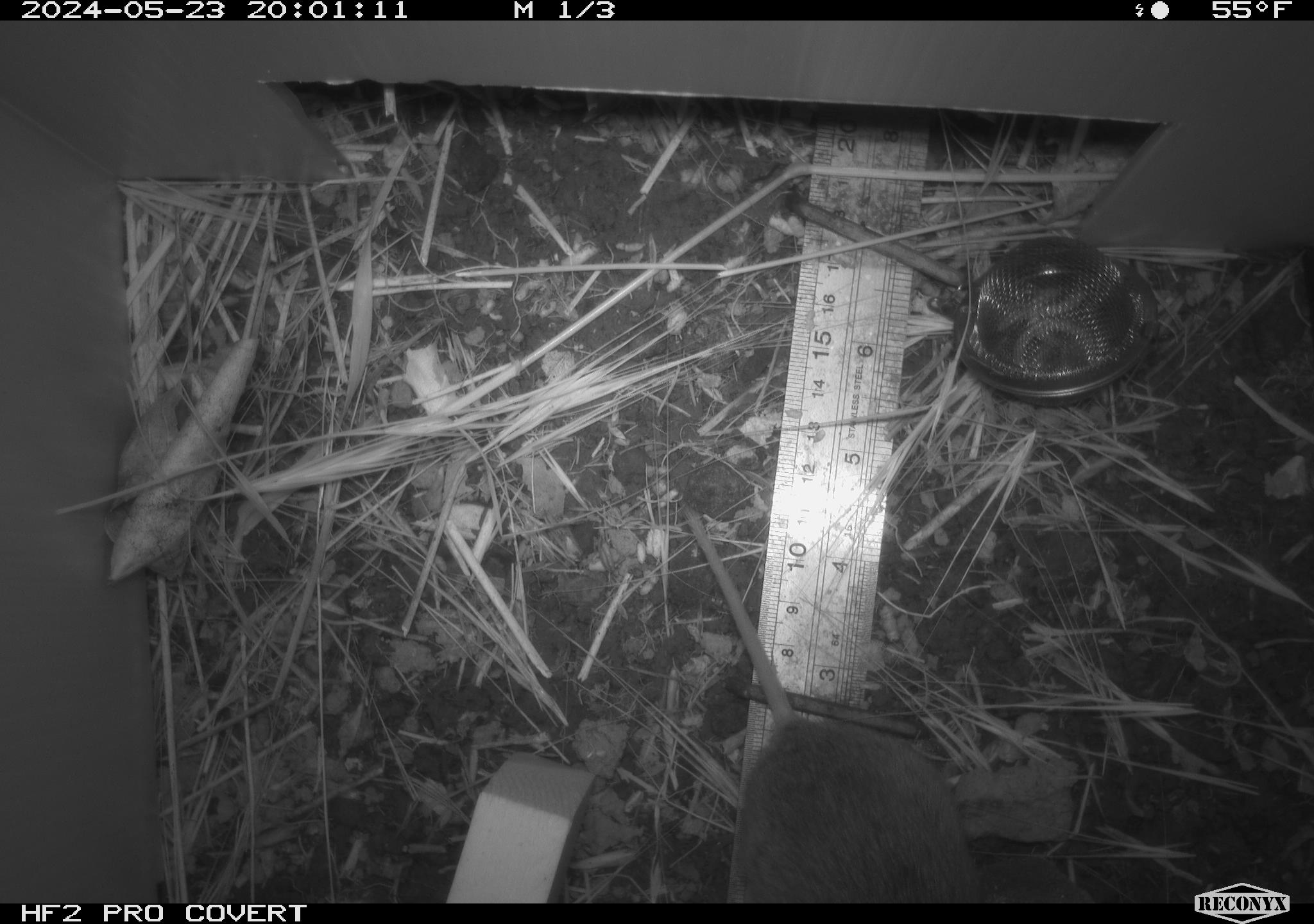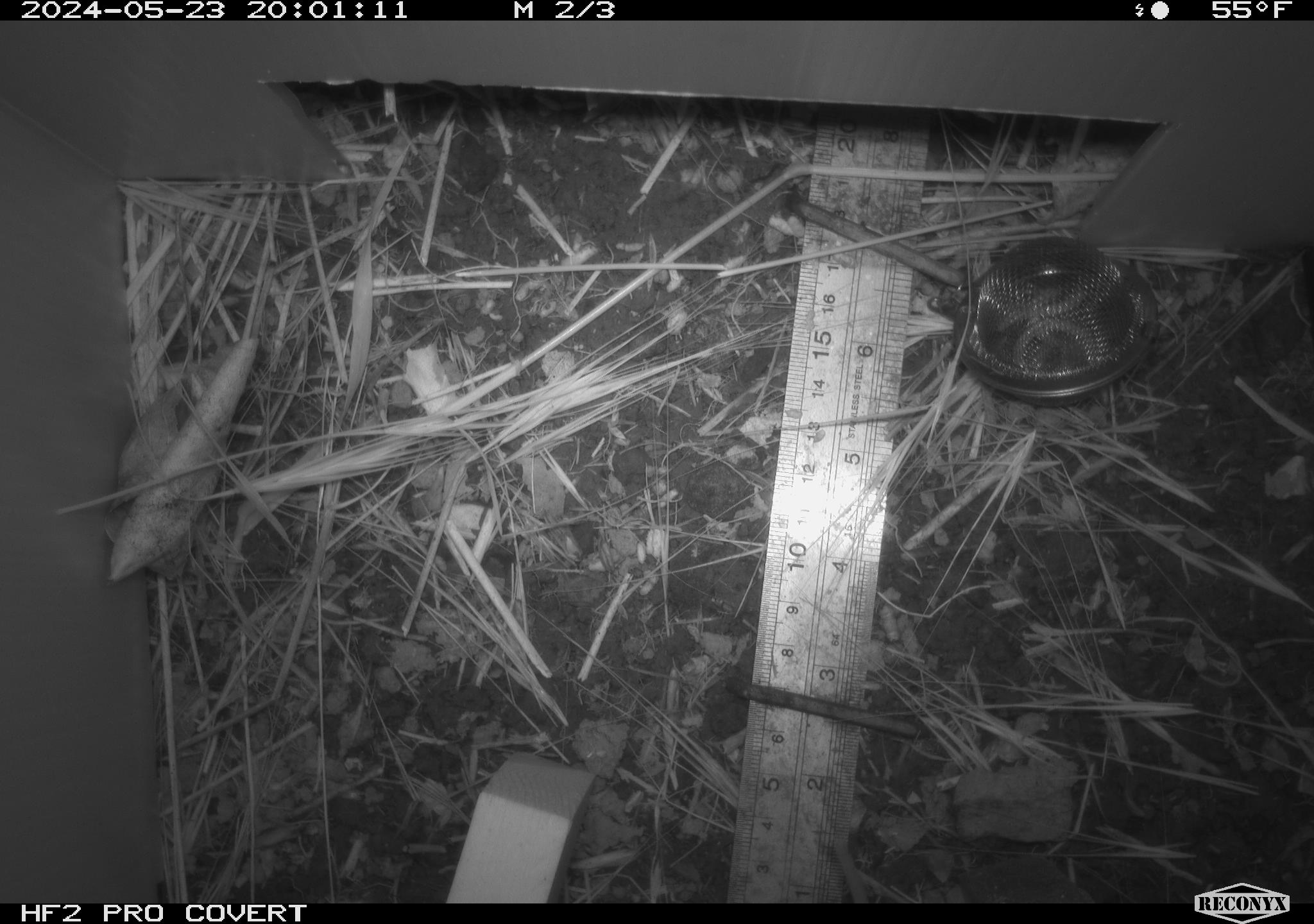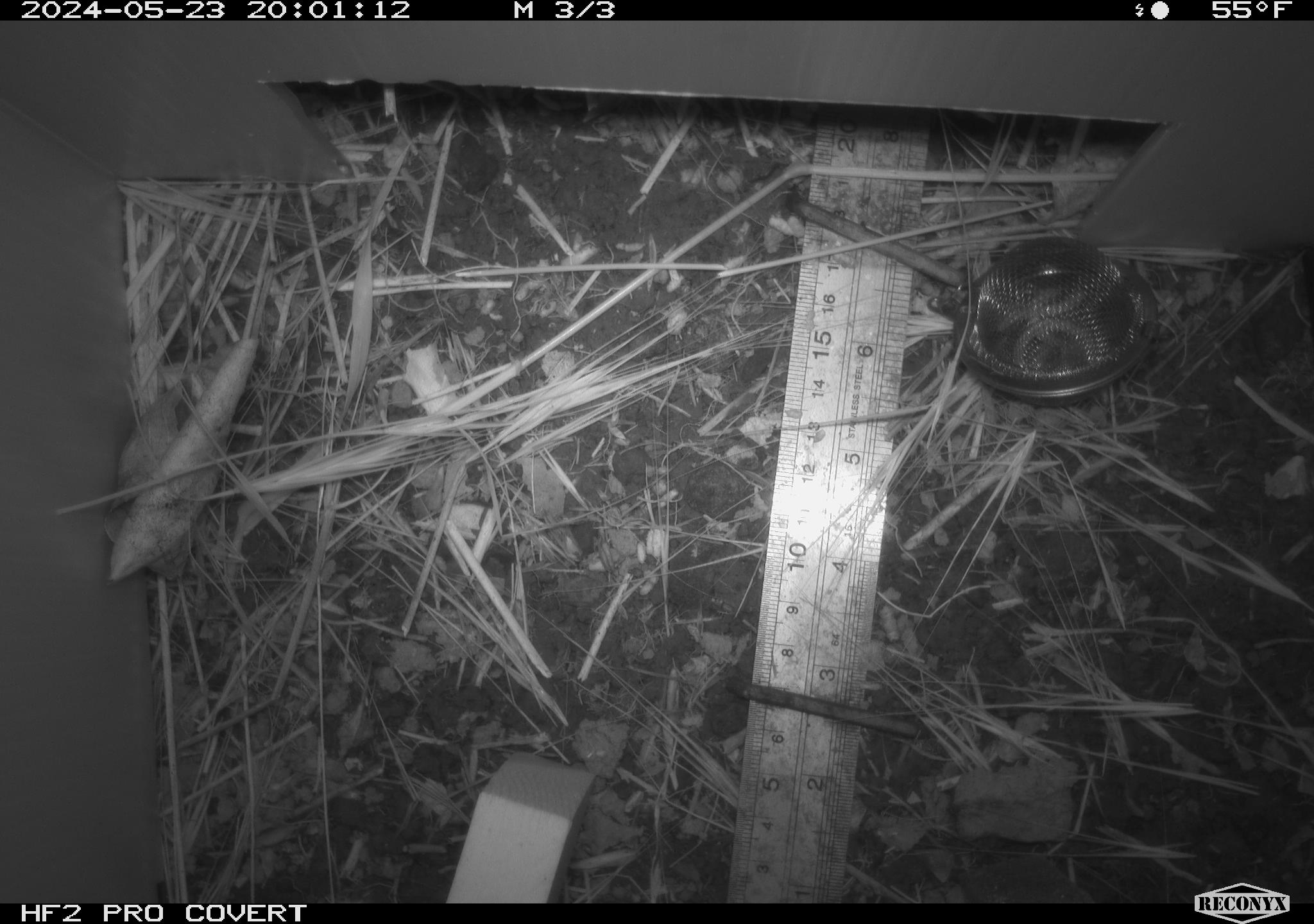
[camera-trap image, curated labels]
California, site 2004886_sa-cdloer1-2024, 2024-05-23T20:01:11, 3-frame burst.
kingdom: Animalia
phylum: Chordata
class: Mammalia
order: Rodentia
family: Cricetidae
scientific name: Arvicolinae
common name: voles, lemmings, and muskrats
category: arvicolinae subfamily